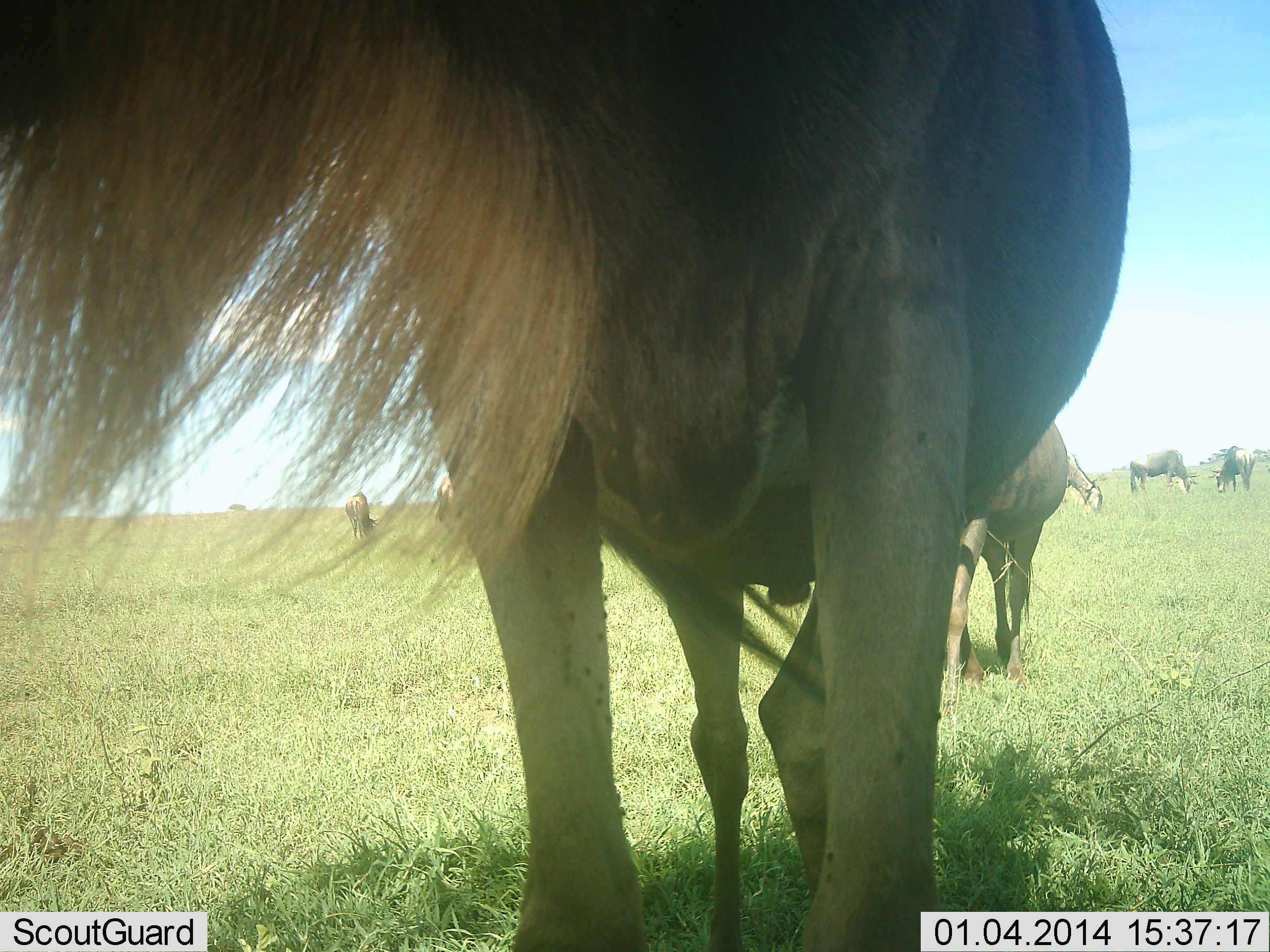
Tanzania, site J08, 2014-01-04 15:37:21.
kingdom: Animalia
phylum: Chordata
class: Mammalia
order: Artiodactyla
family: Bovidae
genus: Connochaetes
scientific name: Connochaetes taurinus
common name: blue wildebeest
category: wildebeest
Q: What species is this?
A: Wildebeest (blue wildebeest) (Connochaetes taurinus).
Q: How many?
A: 6.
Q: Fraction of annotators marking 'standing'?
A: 73%.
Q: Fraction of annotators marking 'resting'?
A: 0%.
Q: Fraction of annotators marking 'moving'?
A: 18%.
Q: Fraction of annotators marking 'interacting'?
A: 9%.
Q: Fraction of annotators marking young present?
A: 0%.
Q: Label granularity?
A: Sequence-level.